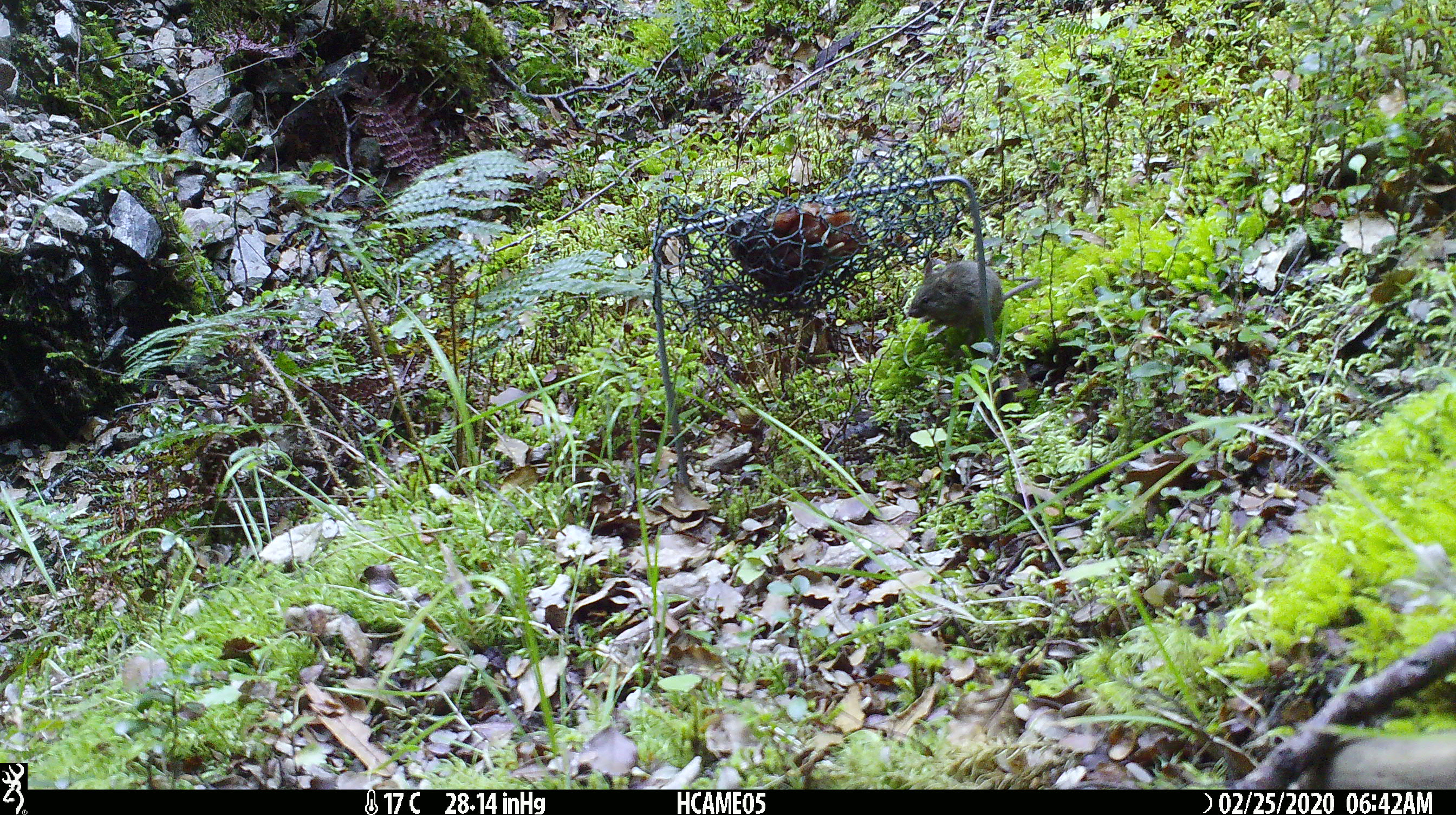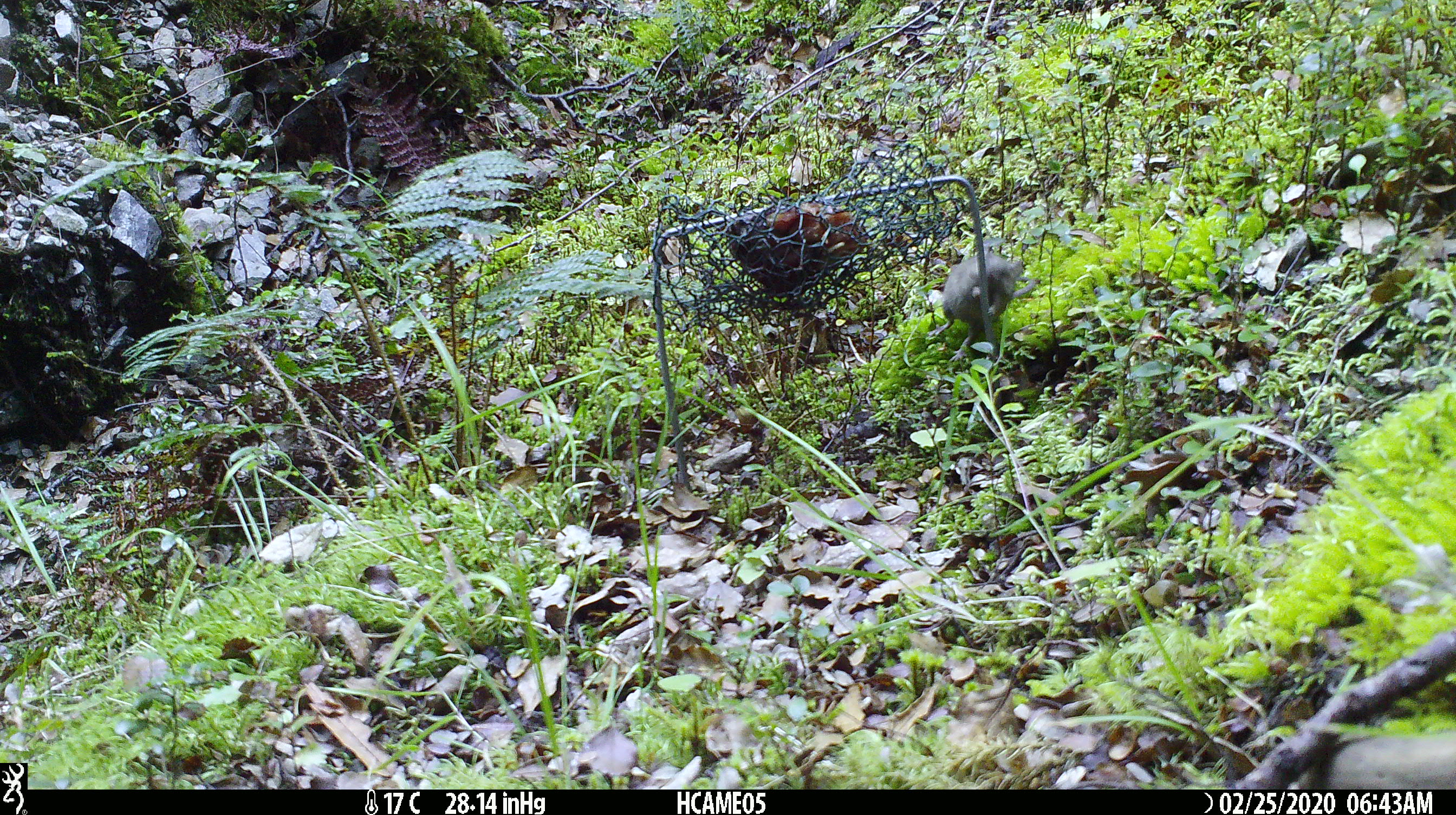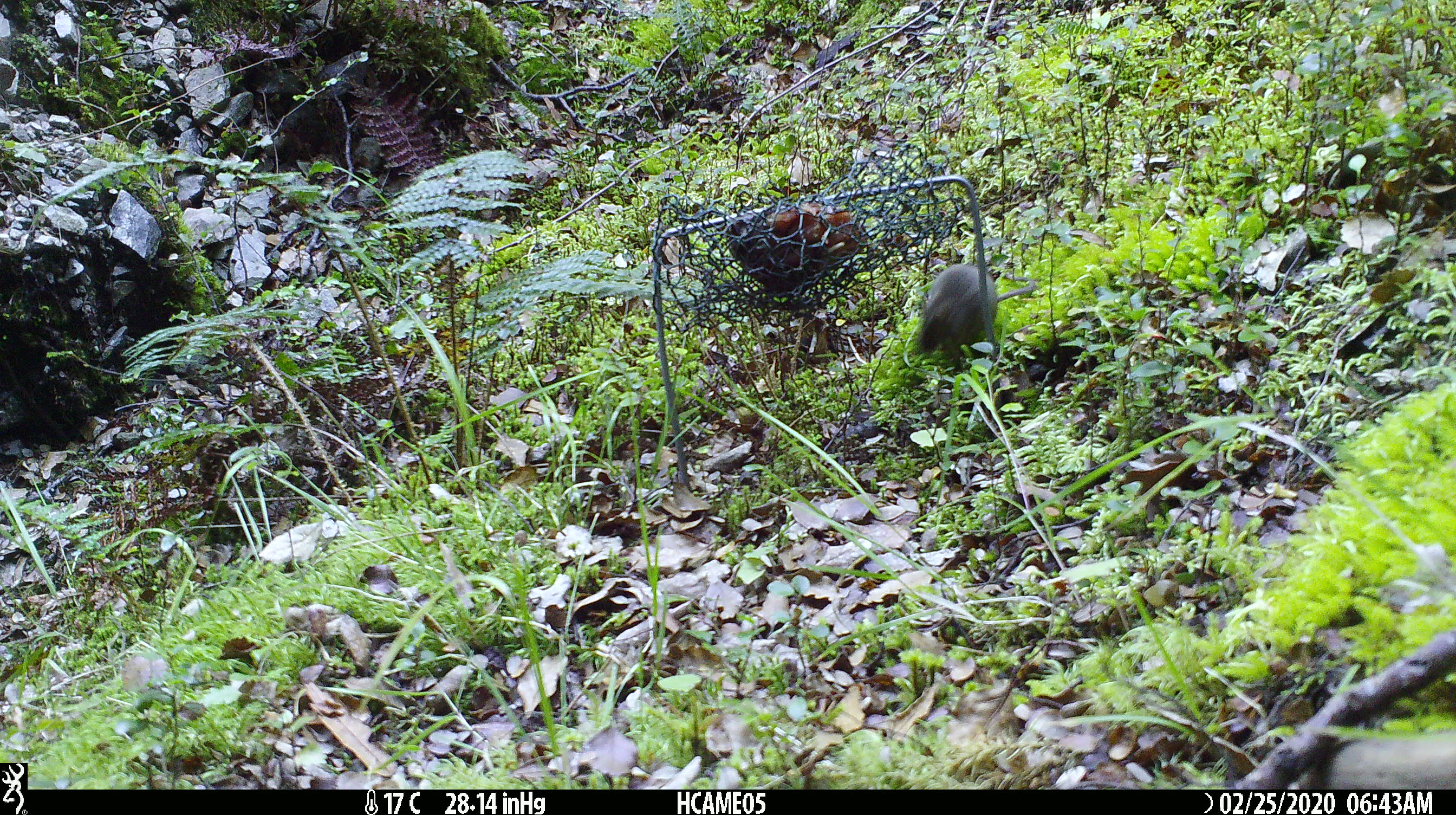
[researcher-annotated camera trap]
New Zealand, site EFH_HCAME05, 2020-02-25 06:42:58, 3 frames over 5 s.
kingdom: Animalia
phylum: Chordata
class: Mammalia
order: Rodentia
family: Muridae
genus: Mus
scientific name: Mus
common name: mouse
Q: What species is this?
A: Mouse (Mus).